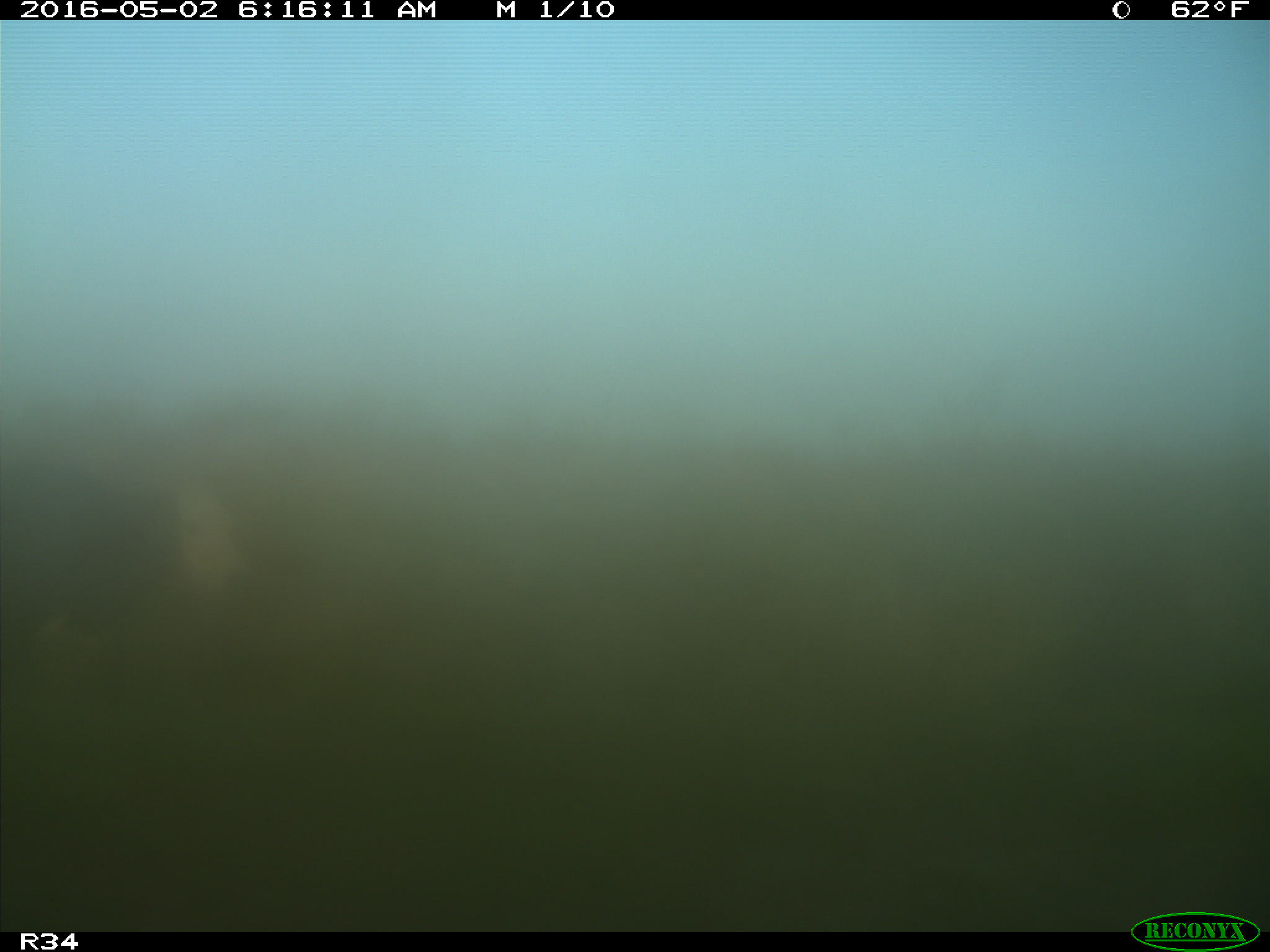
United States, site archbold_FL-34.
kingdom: Animalia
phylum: Chordata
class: Mammalia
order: Artiodactyla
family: Bovidae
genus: Bos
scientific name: Bos taurus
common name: domestic cow